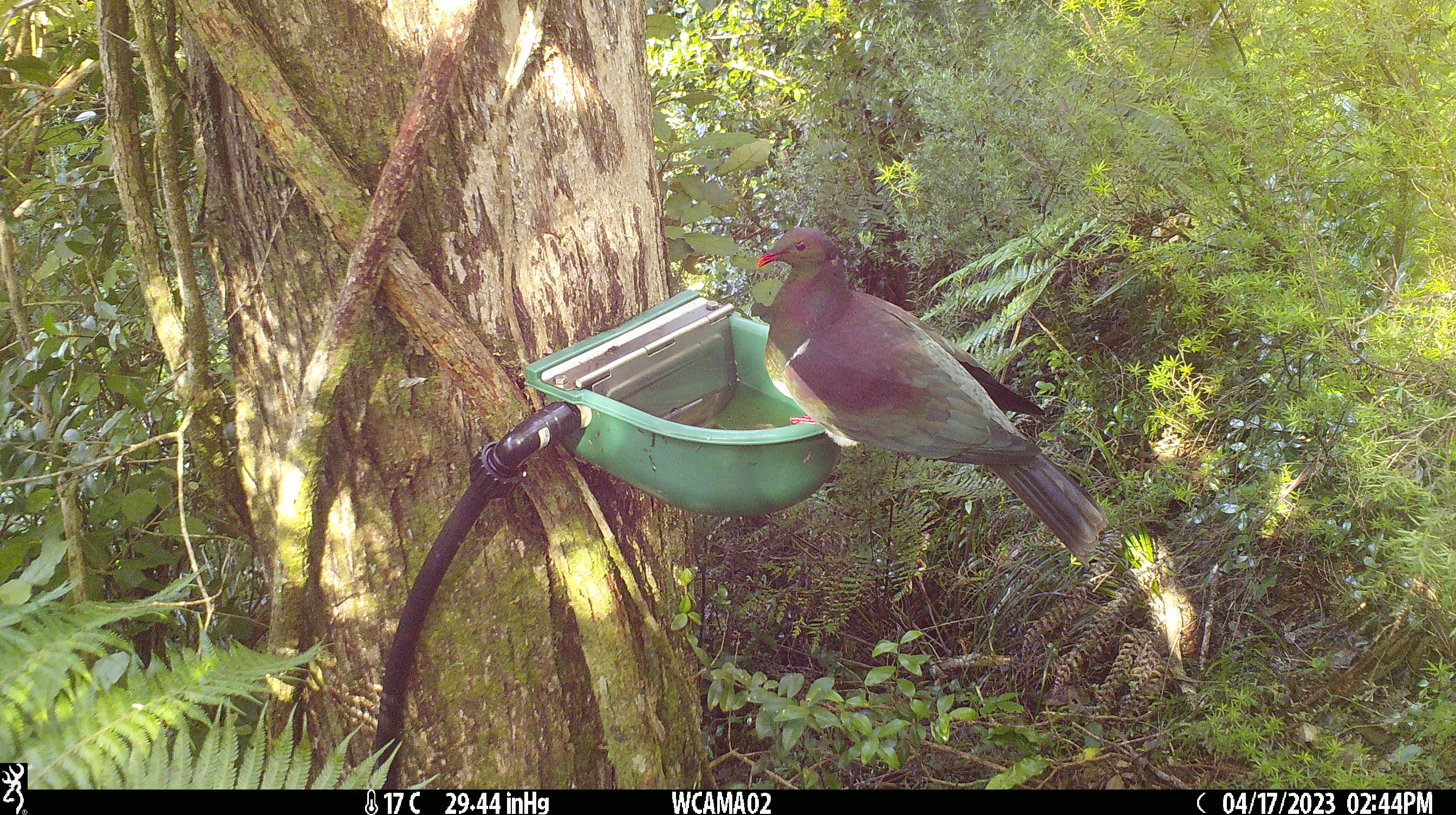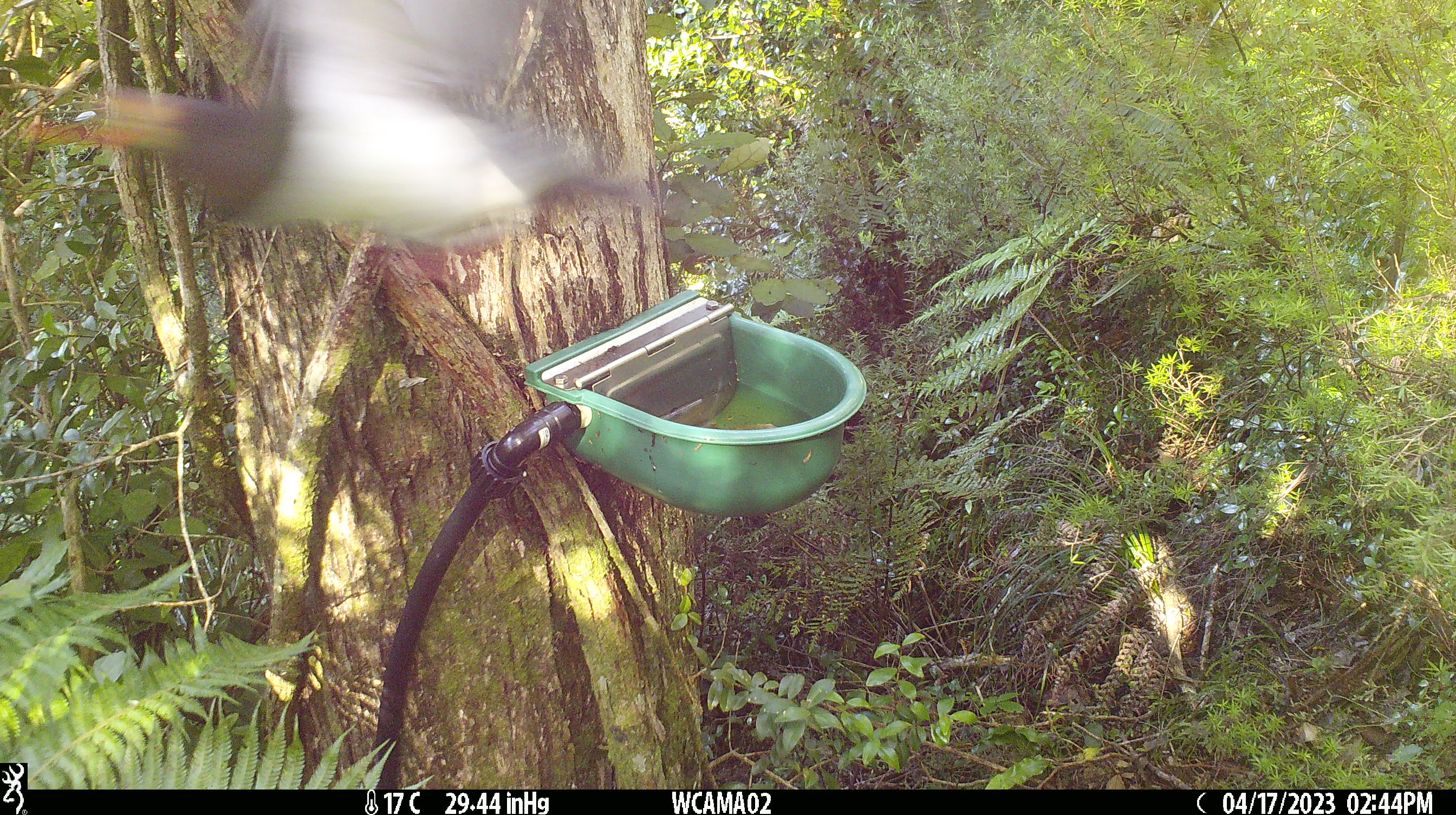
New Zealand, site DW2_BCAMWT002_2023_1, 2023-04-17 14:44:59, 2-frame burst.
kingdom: Animalia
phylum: Chordata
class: Aves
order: Columbiformes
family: Columbidae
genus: Hemiphaga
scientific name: Hemiphaga novaeseelandiae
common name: new zealand pigeon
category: kereru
Kereru (new zealand pigeon) (Hemiphaga novaeseelandiae).